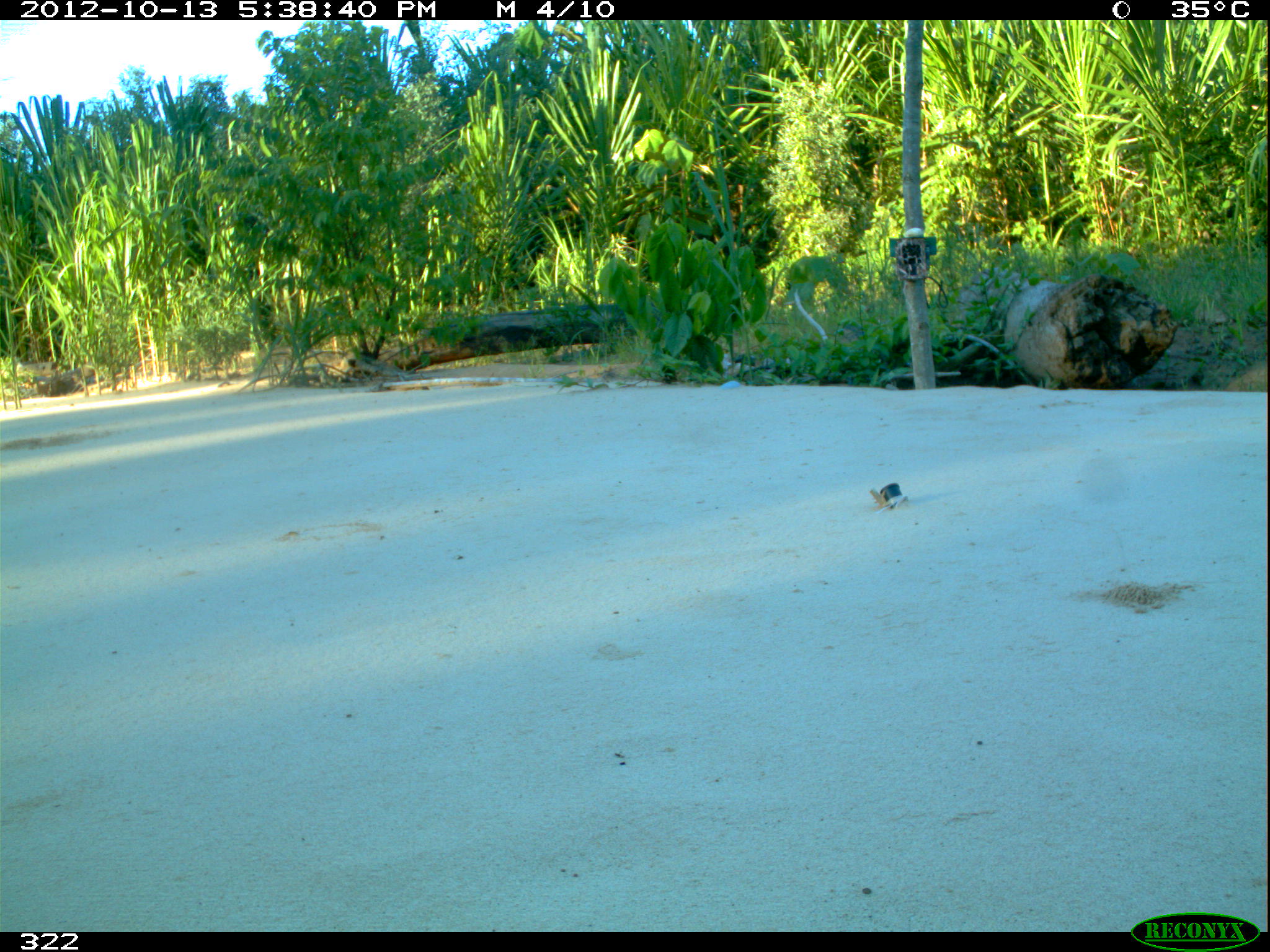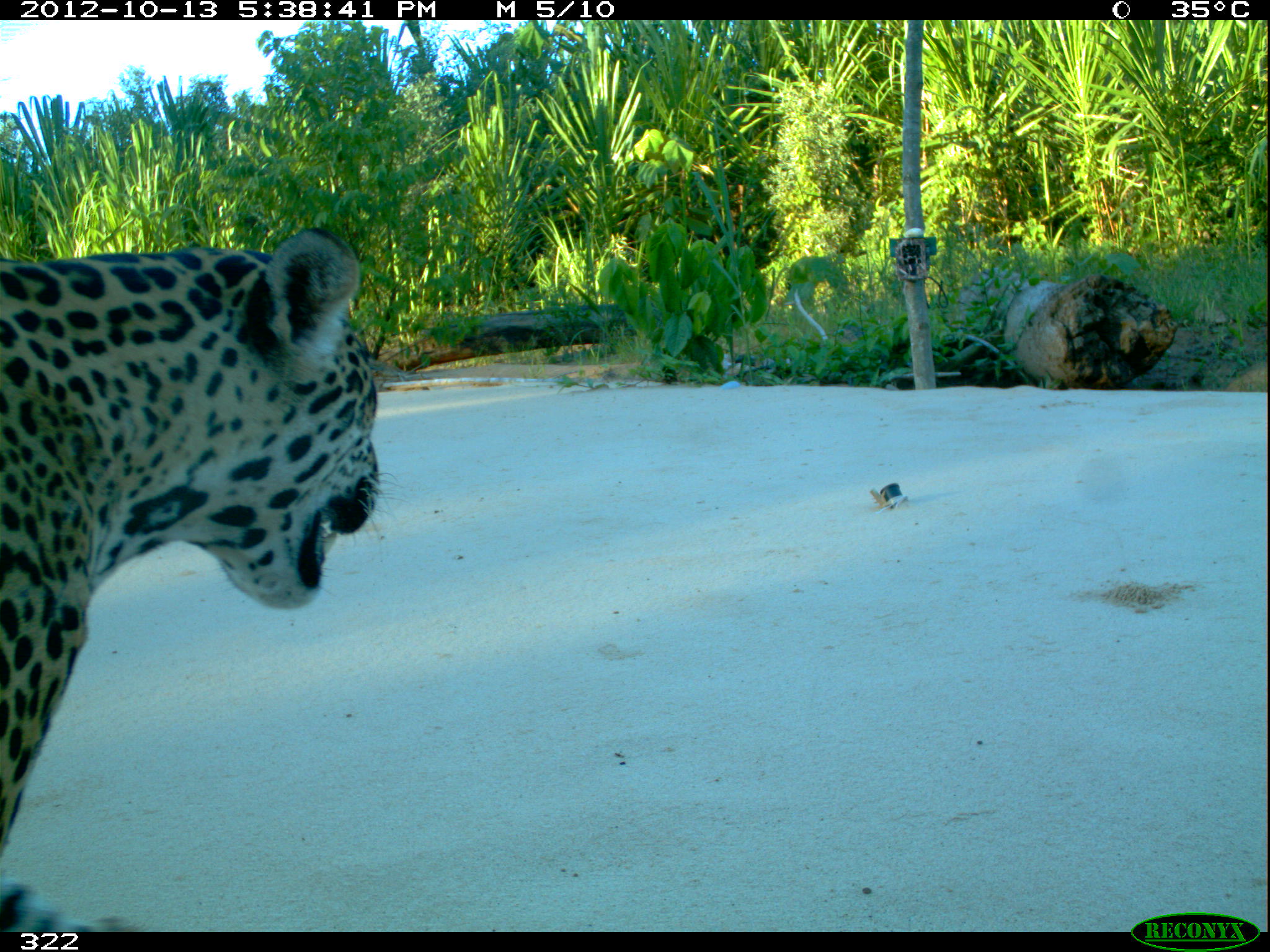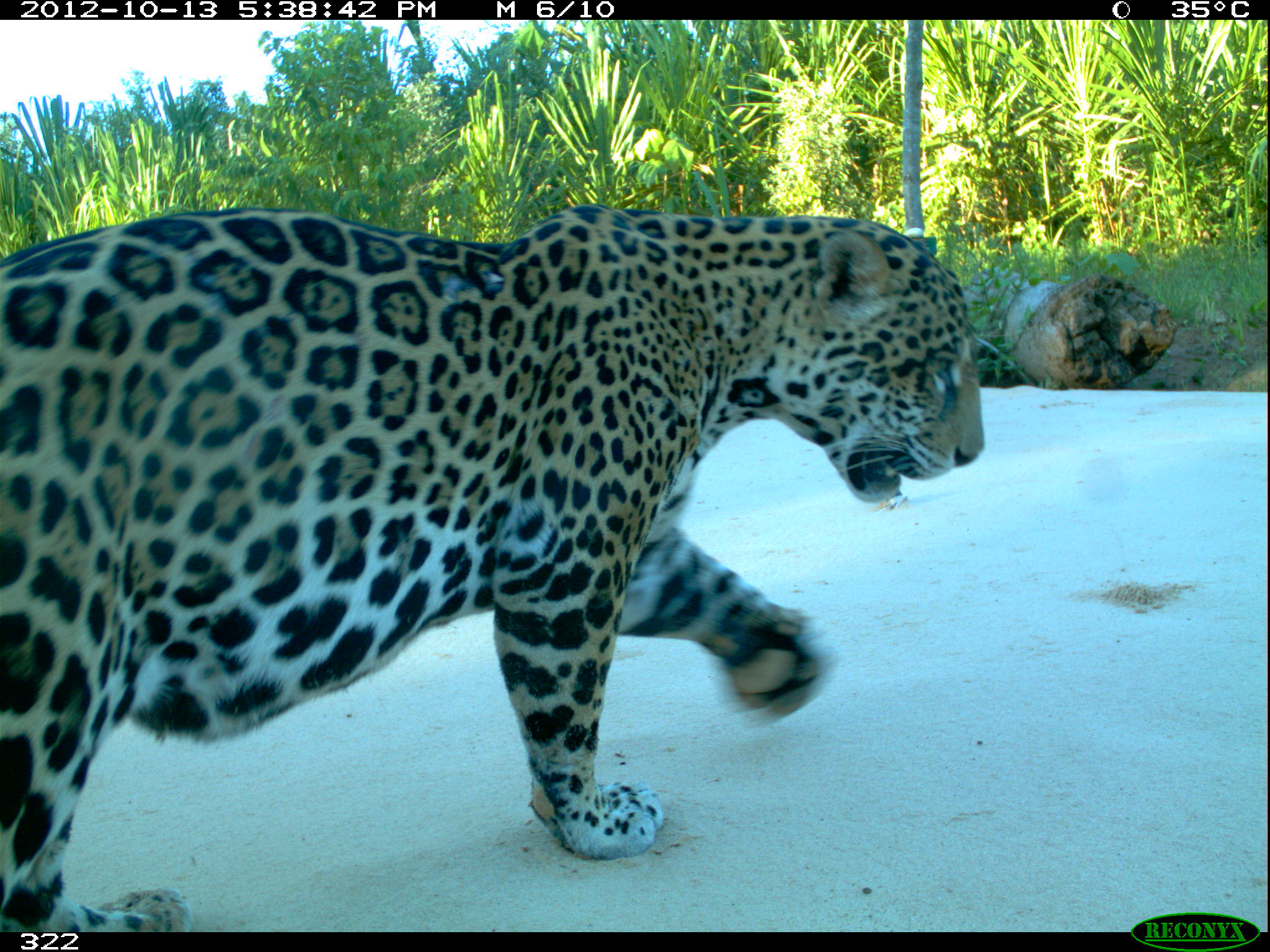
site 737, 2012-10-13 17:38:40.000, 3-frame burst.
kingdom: Animalia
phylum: Chordata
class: Mammalia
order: Carnivora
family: Felidae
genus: Panthera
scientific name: Panthera onca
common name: jaguar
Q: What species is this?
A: Panthera onca (jaguar).